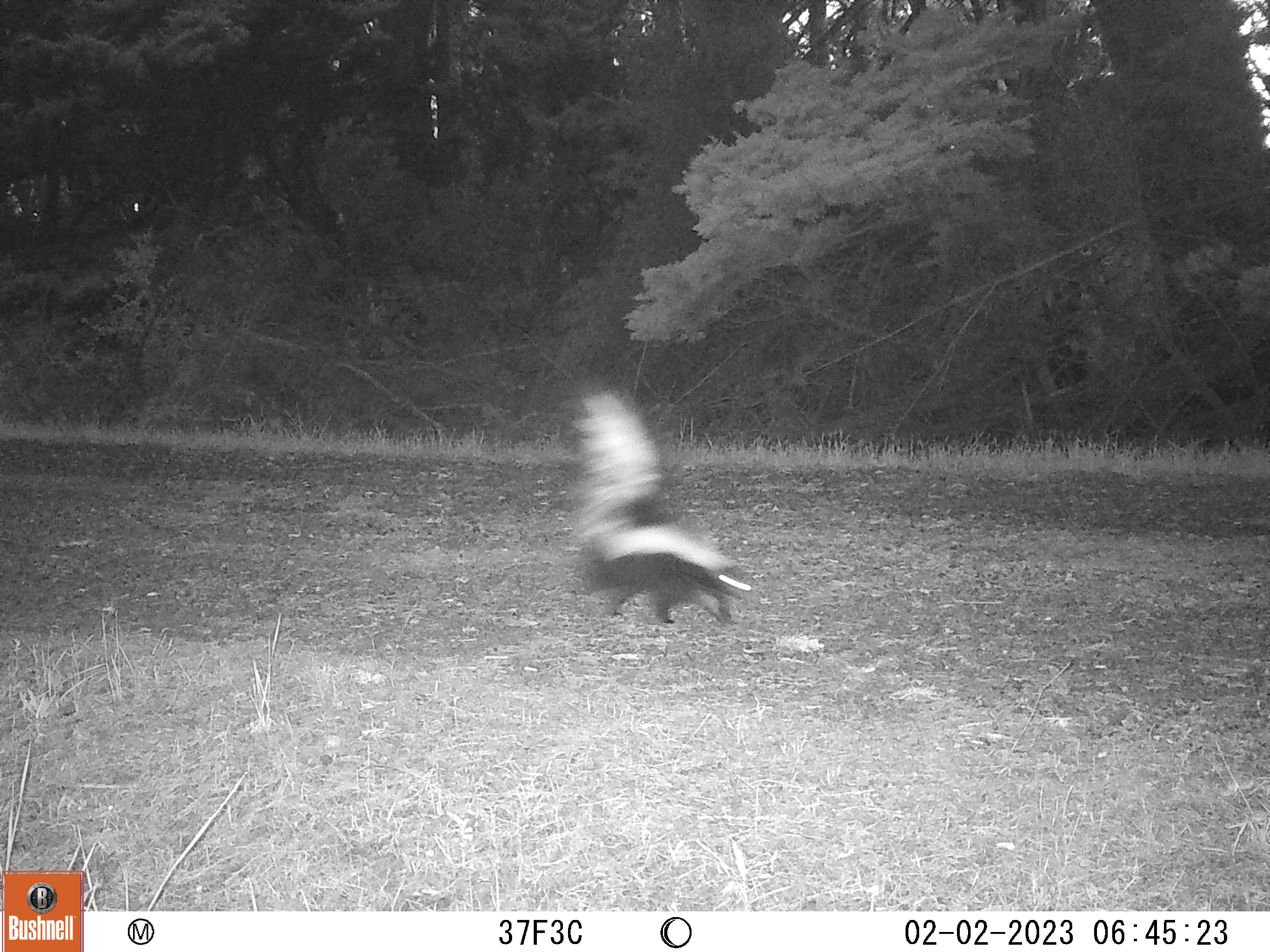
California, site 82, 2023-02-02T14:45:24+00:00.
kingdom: Animalia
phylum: Chordata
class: Mammalia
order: Carnivora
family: Mephitidae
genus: Mephitis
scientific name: Mephitis mephitis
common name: striped skunk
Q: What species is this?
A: Striped skunk (Mephitis mephitis).